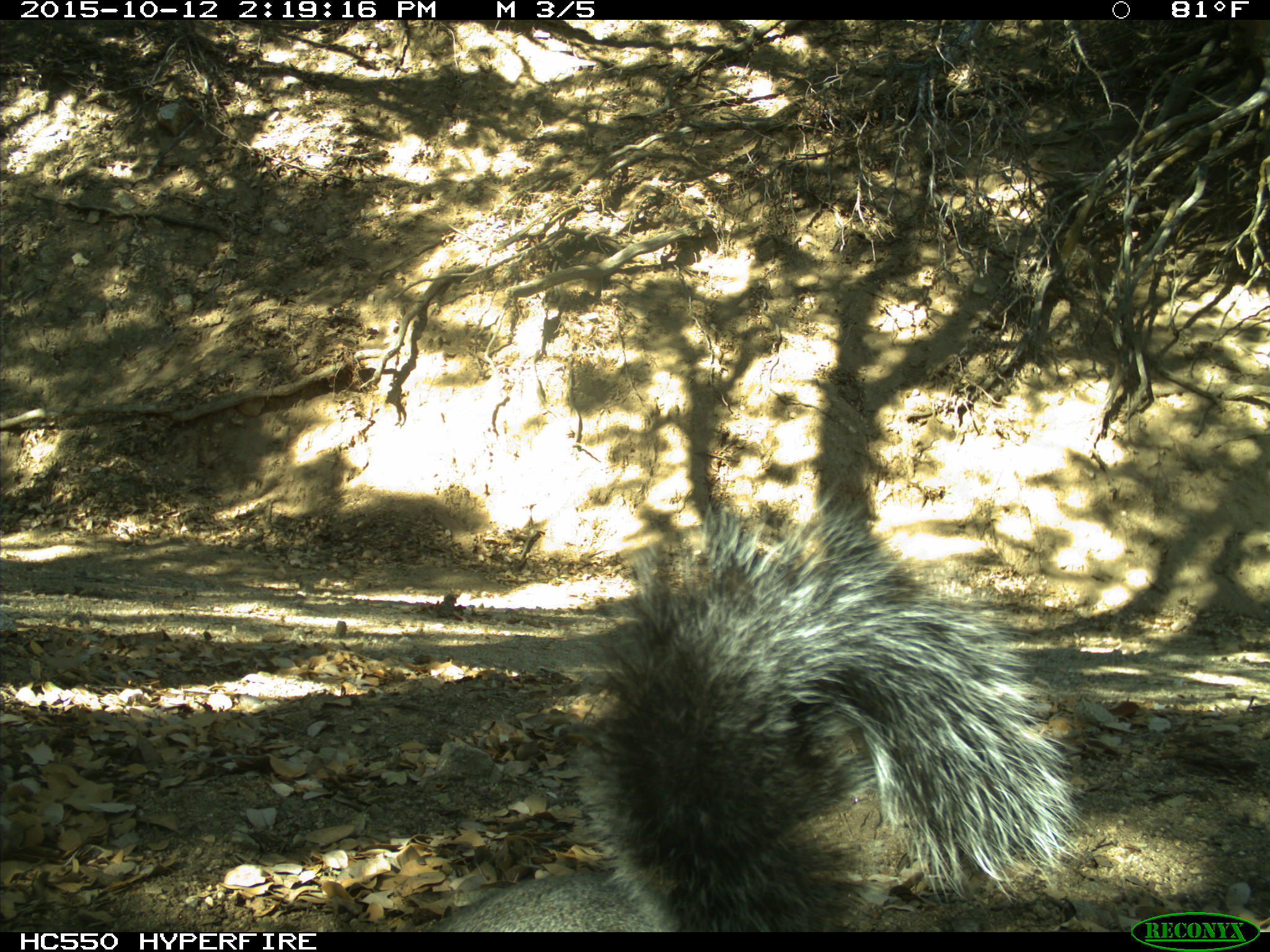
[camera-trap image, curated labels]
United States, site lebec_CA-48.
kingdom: Animalia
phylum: Chordata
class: Mammalia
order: Rodentia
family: Sciuridae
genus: Sciurus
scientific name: Sciurus carolinensis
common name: eastern gray squirrel